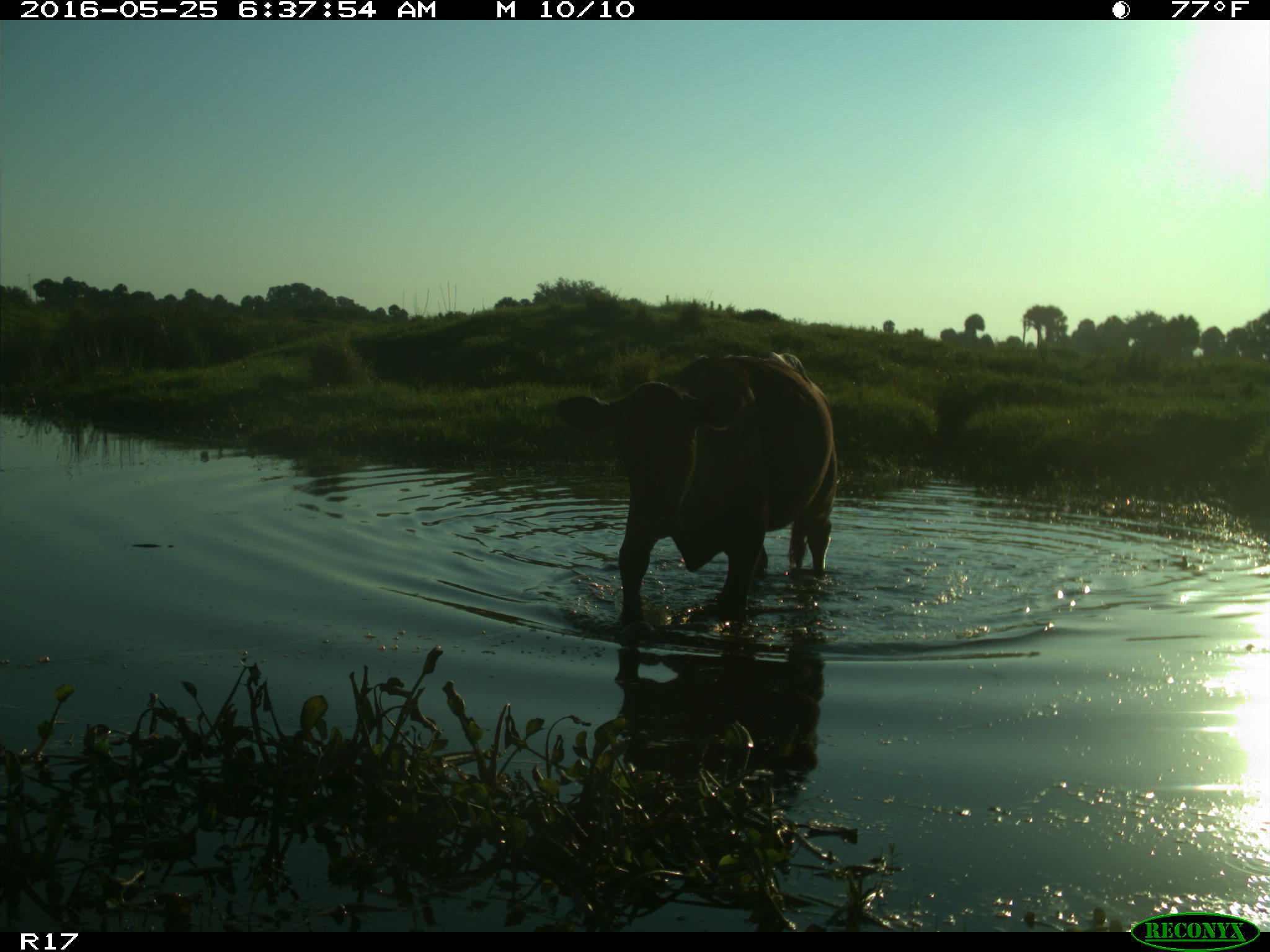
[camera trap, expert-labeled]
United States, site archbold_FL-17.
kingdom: Animalia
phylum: Chordata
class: Mammalia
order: Artiodactyla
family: Bovidae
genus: Bos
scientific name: Bos taurus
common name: domestic cow